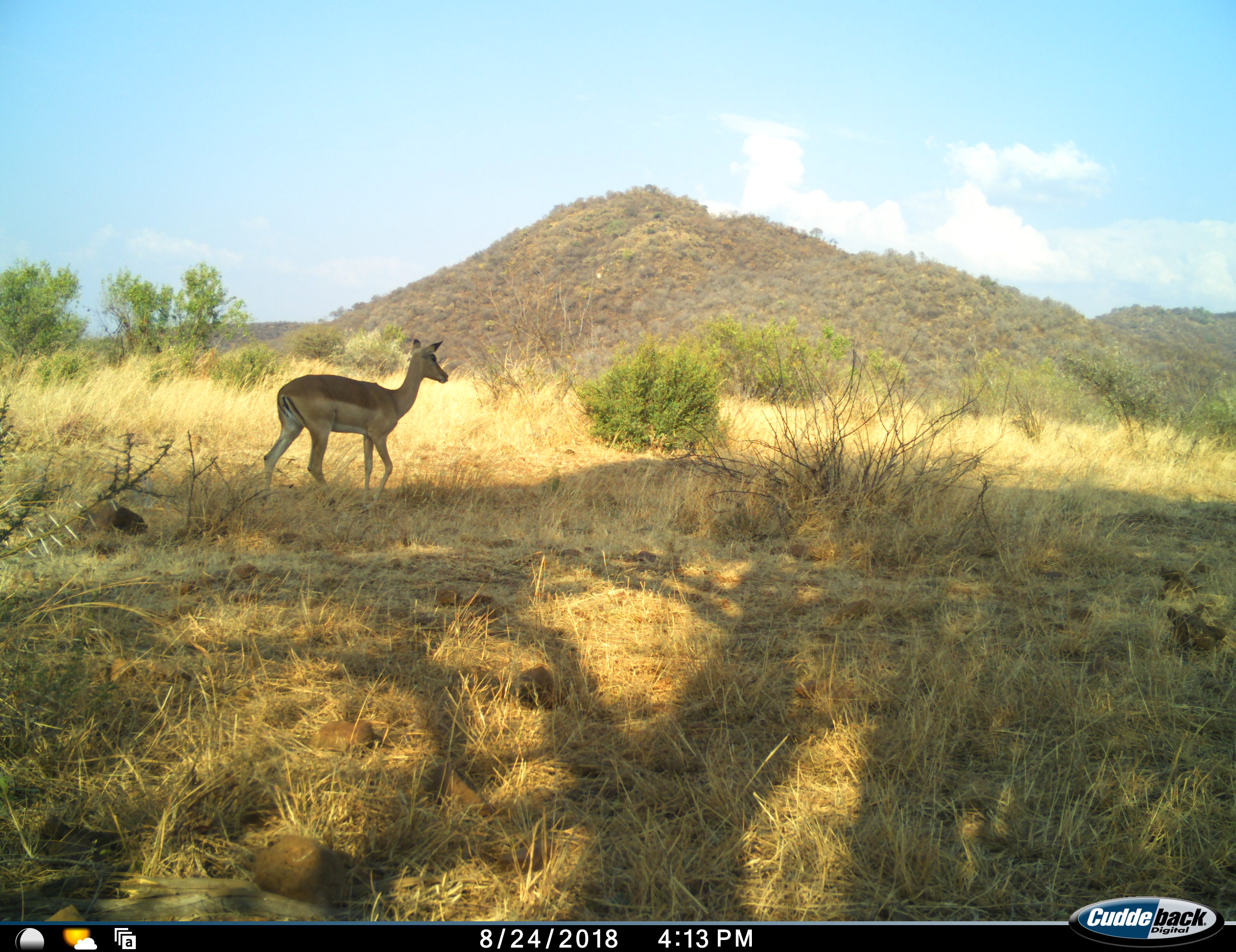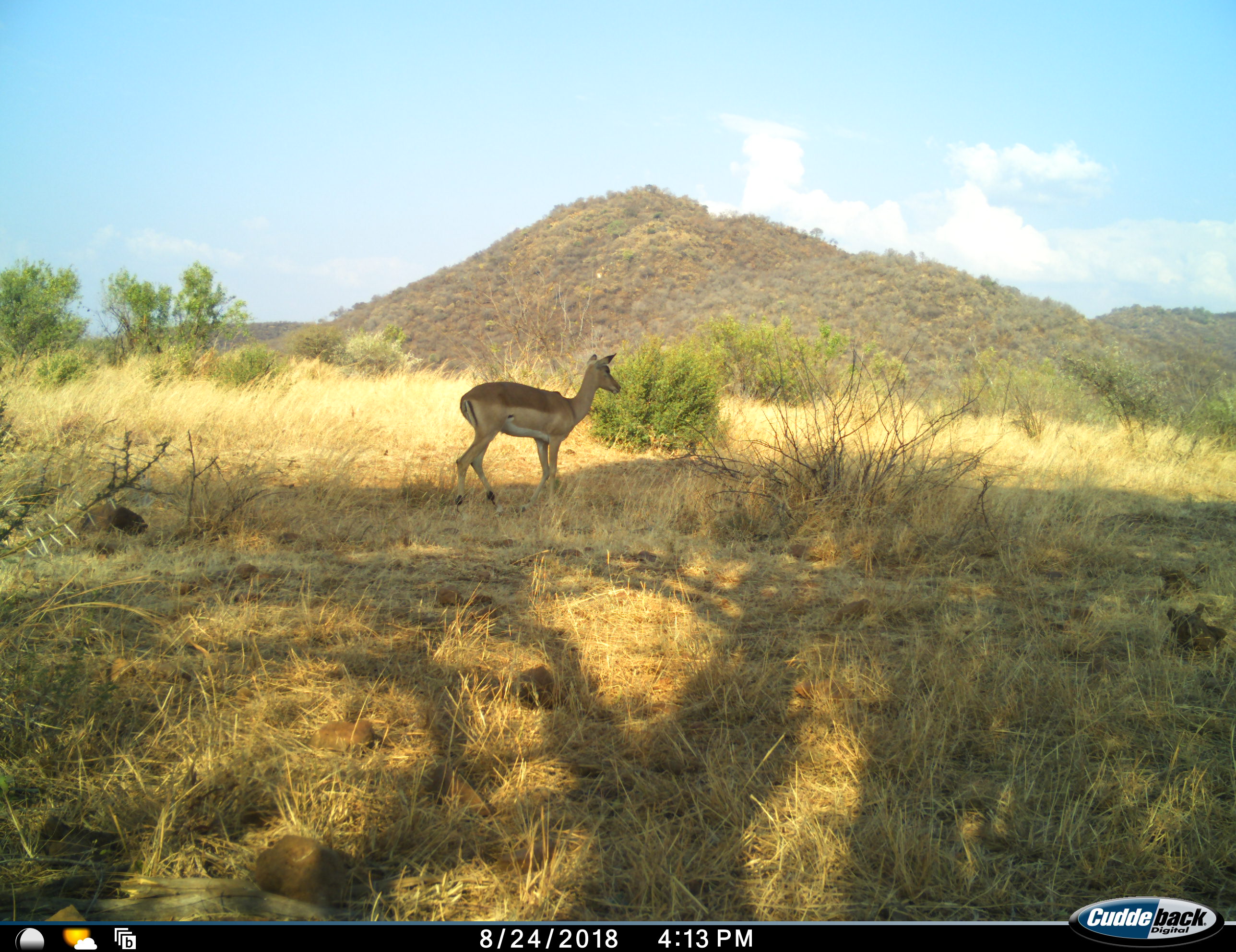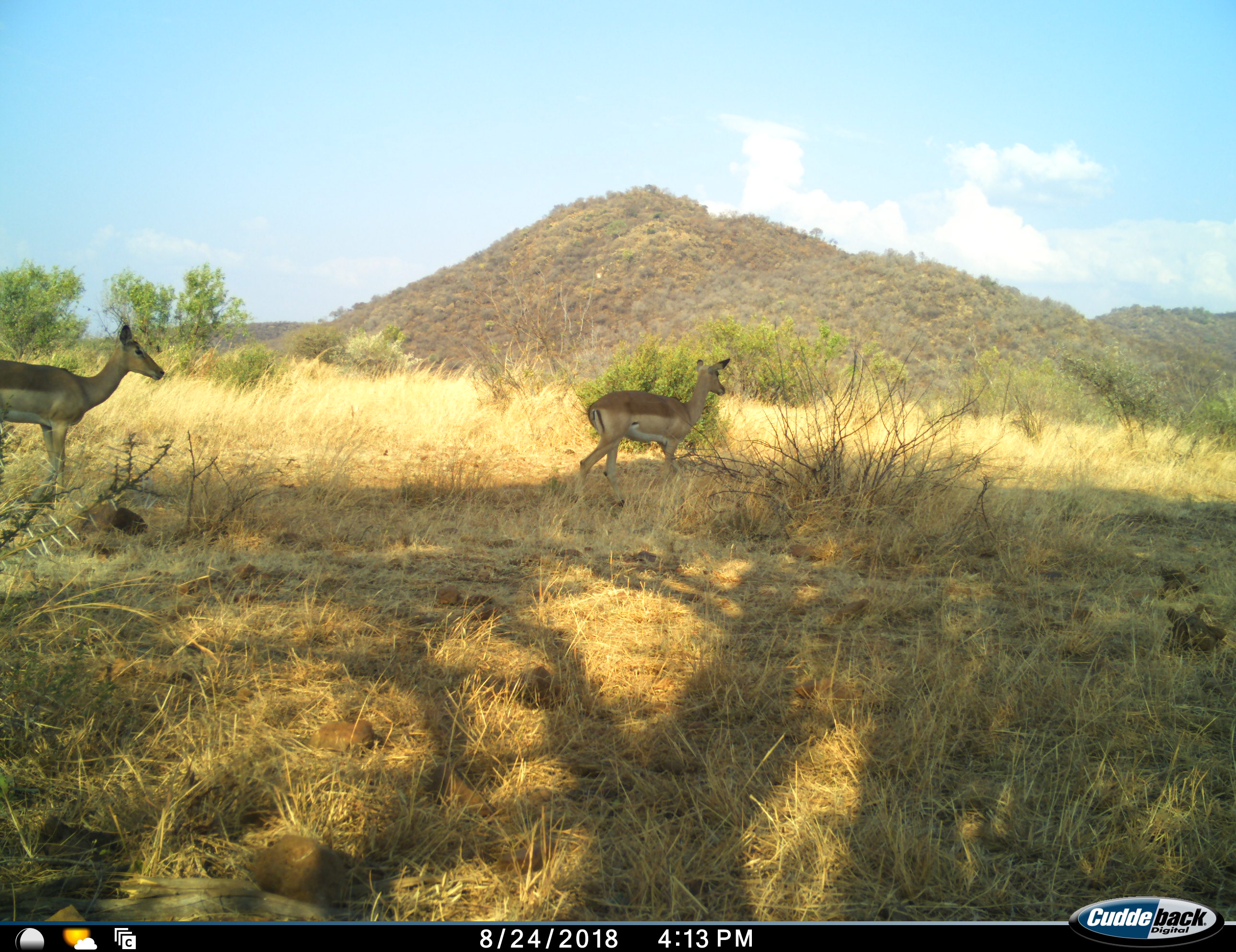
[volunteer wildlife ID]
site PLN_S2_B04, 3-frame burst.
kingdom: Animalia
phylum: Chordata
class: Mammalia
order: Artiodactyla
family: Bovidae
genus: Aepyceros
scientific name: Aepyceros melampus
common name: impala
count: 2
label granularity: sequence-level